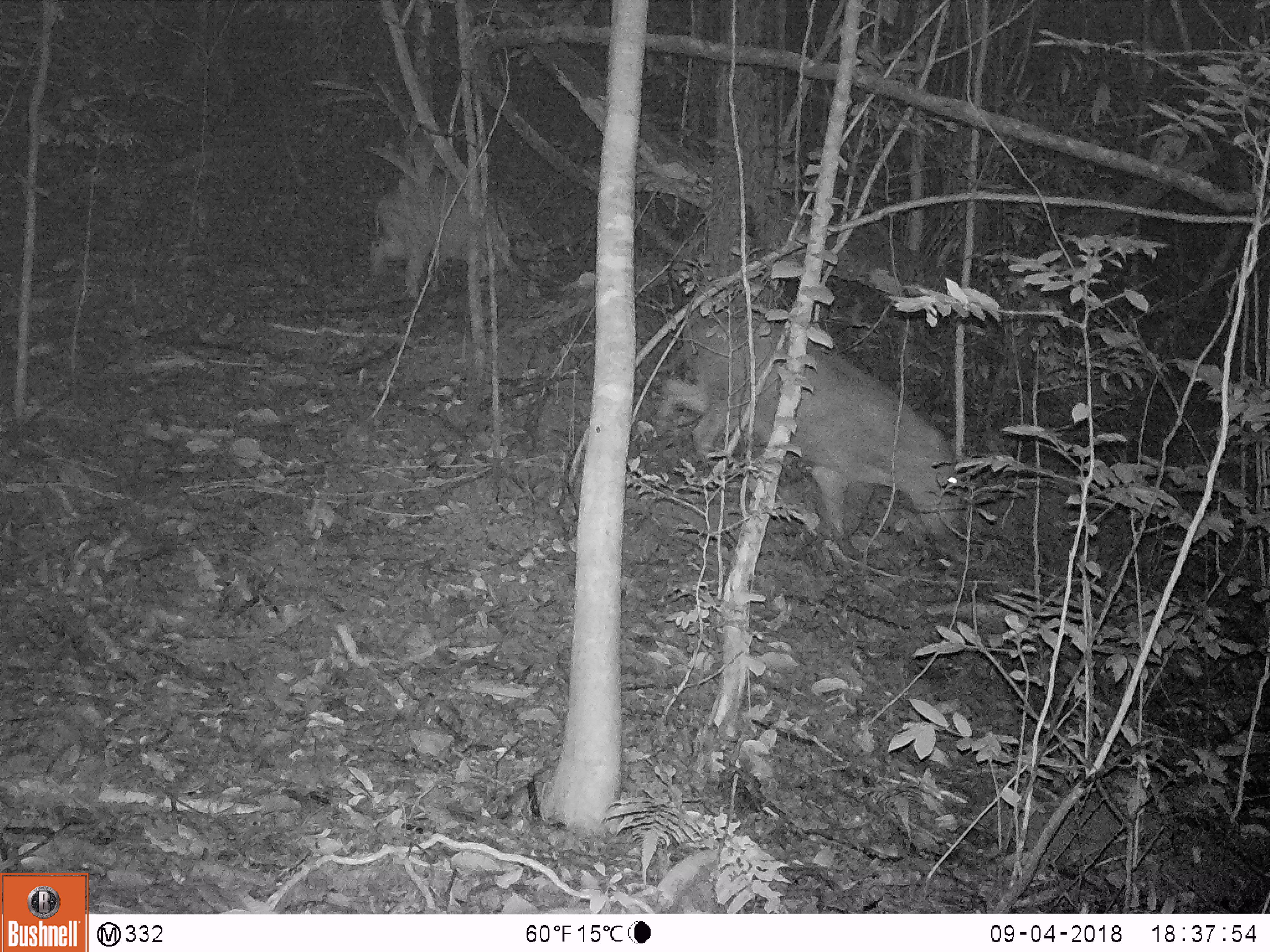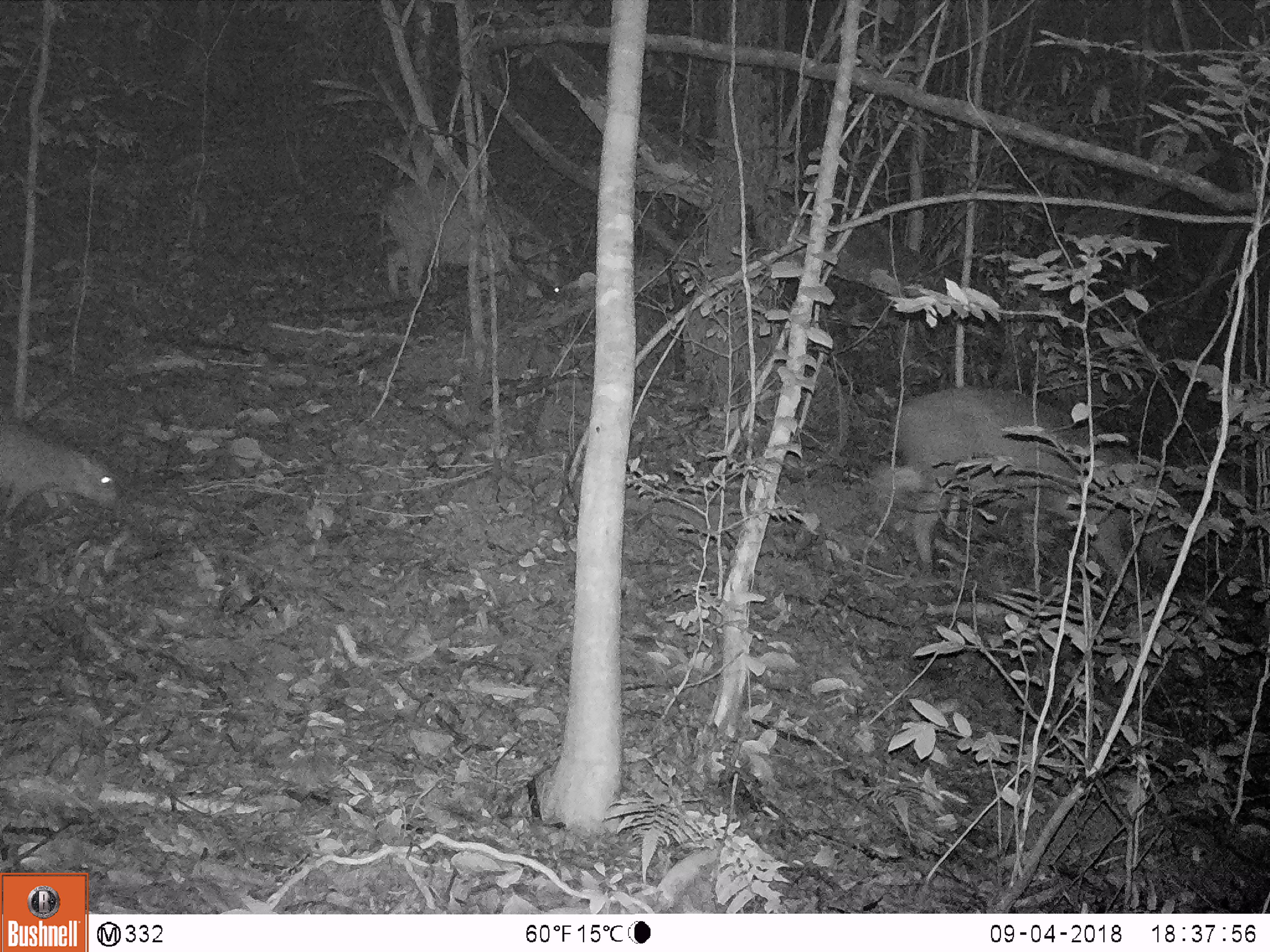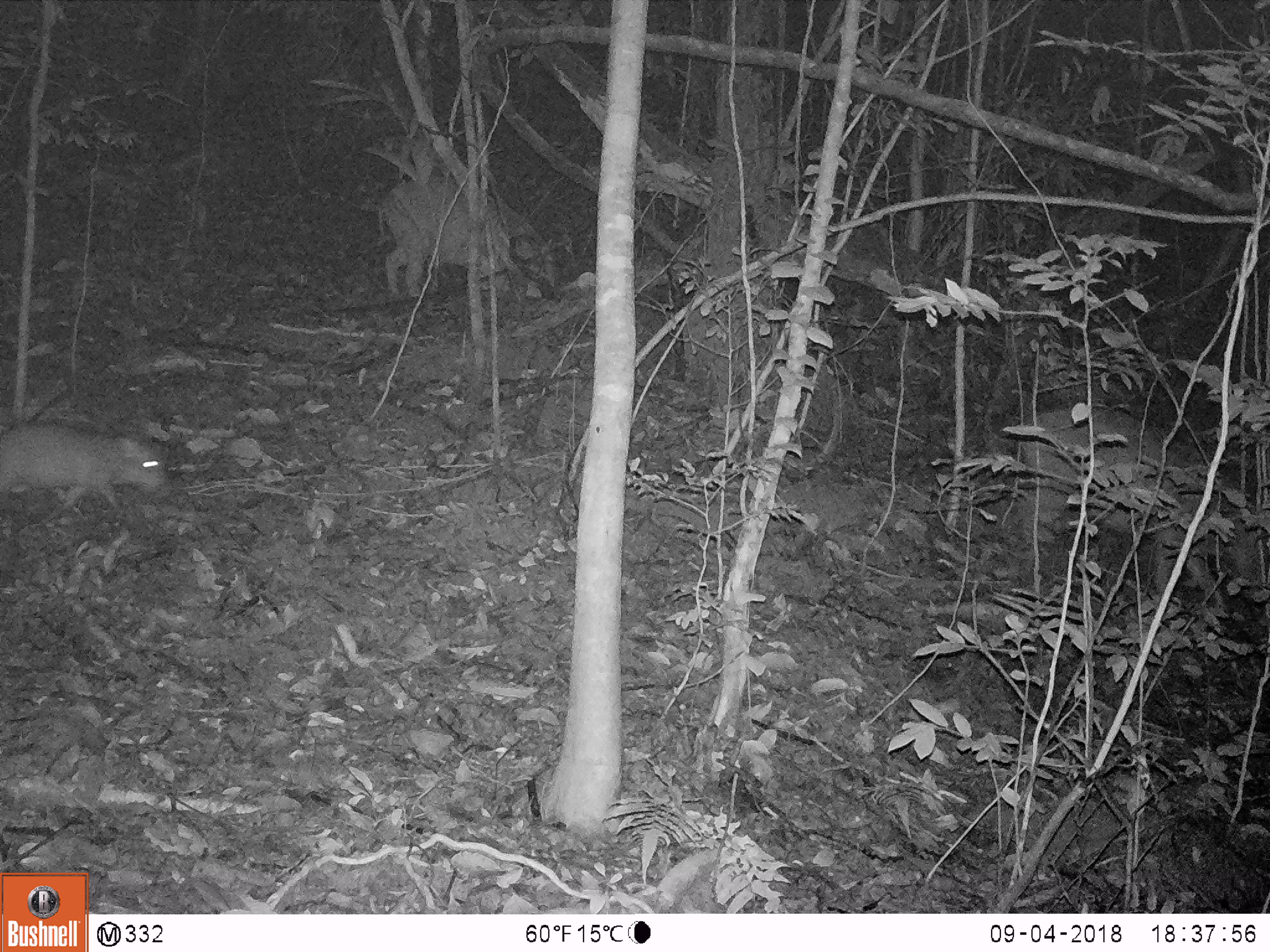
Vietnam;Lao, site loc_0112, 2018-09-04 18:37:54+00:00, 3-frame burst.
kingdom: Animalia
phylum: Chordata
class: Mammalia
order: Artiodactyla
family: Suidae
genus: Sus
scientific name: Sus scrofa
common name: eurasian wild pig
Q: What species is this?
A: Eurasian wild pig (Sus scrofa).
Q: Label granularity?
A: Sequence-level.